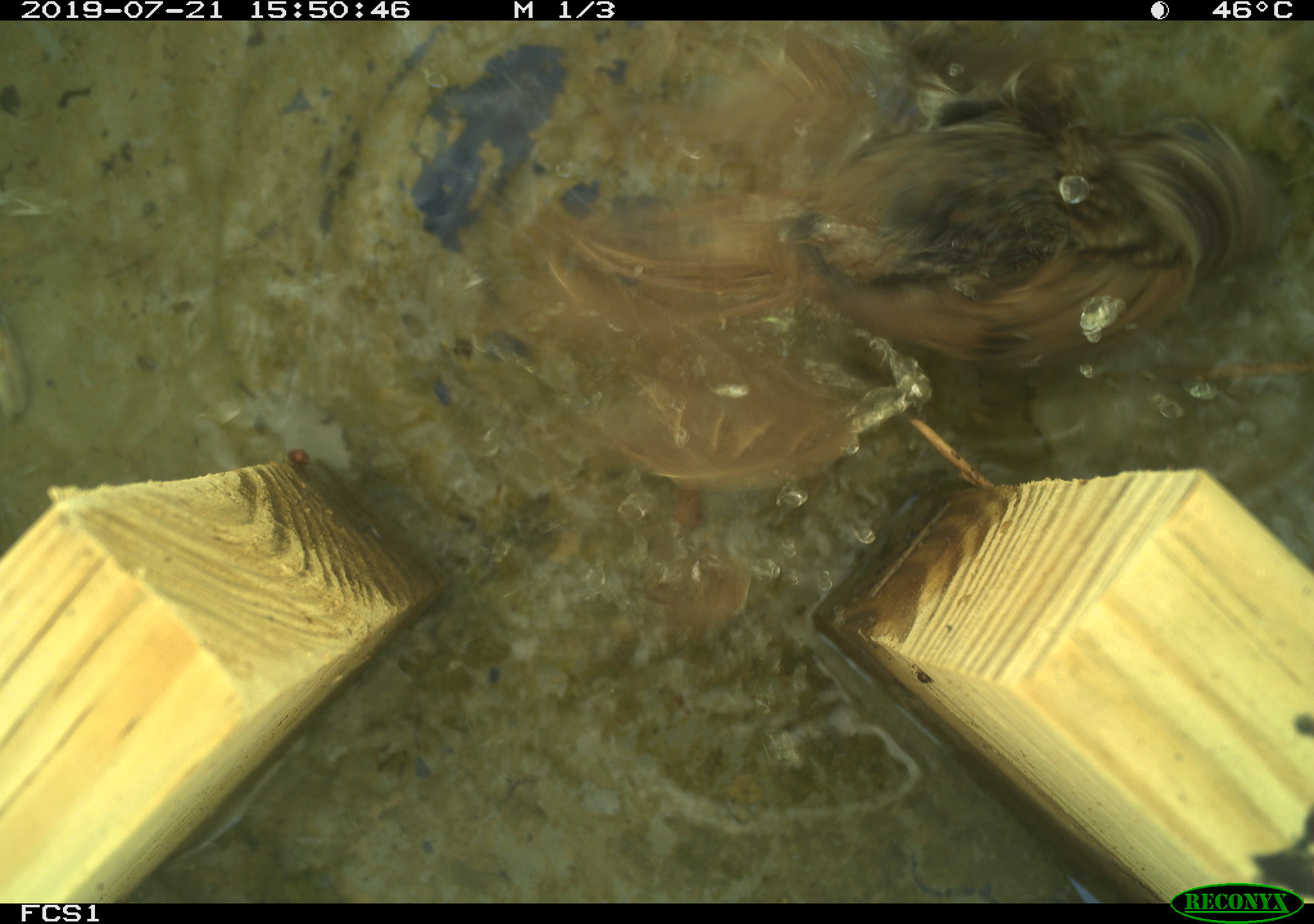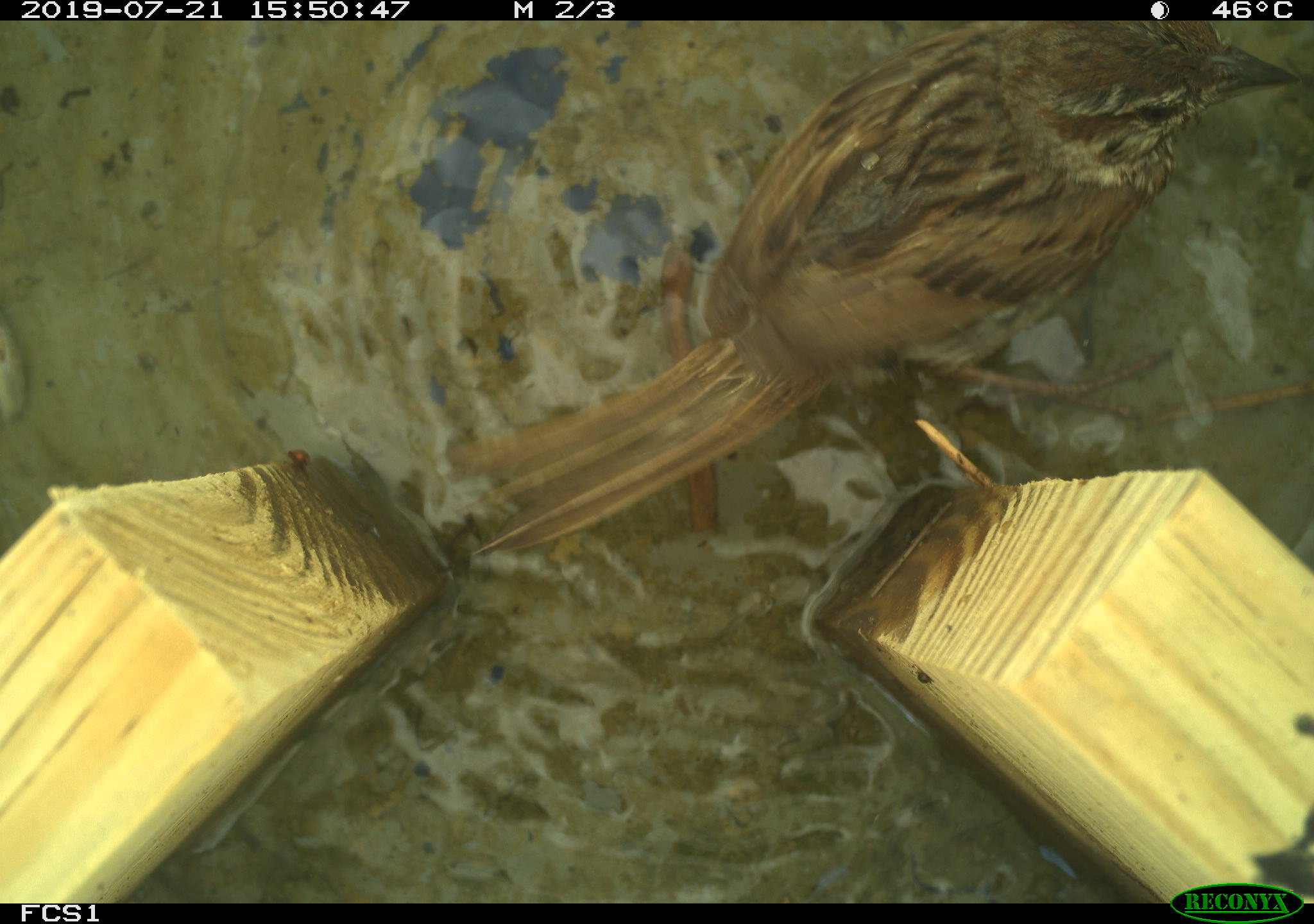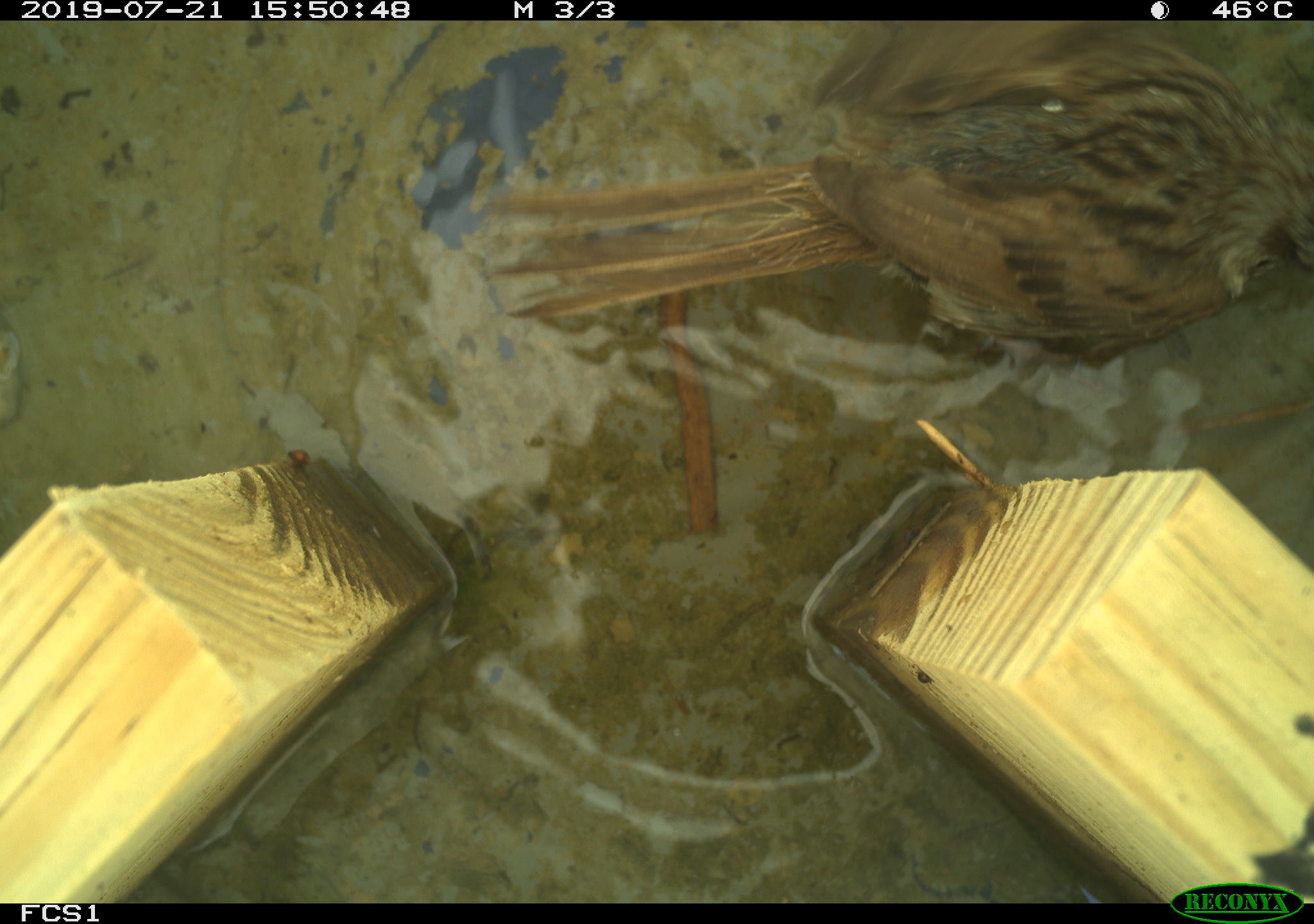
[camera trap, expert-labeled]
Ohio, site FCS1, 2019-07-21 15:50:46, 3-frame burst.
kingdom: Animalia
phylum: Chordata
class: Aves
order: Passeriformes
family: Passerellidae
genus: Melospiza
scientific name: Melospiza melodia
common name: song sparrow